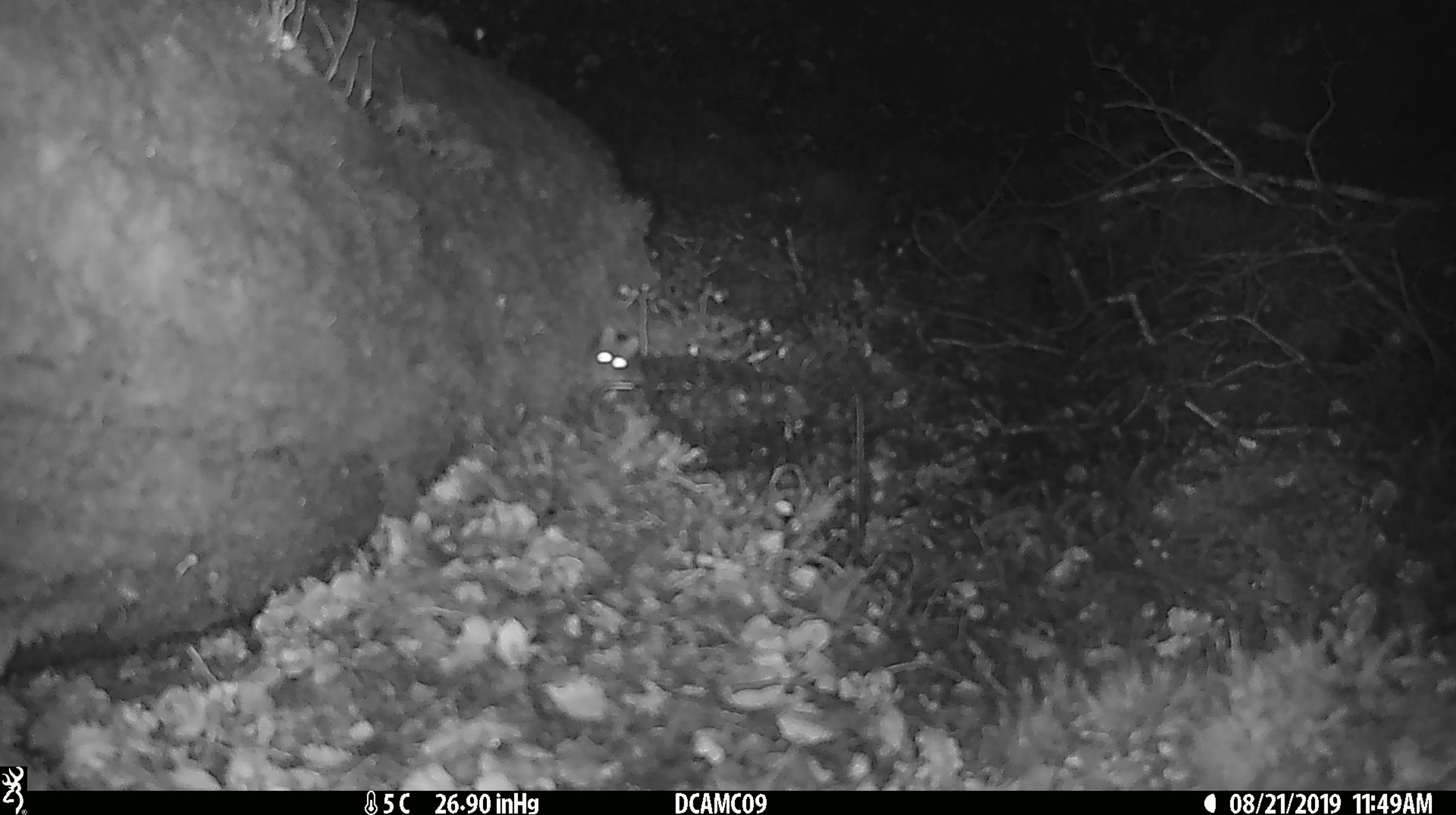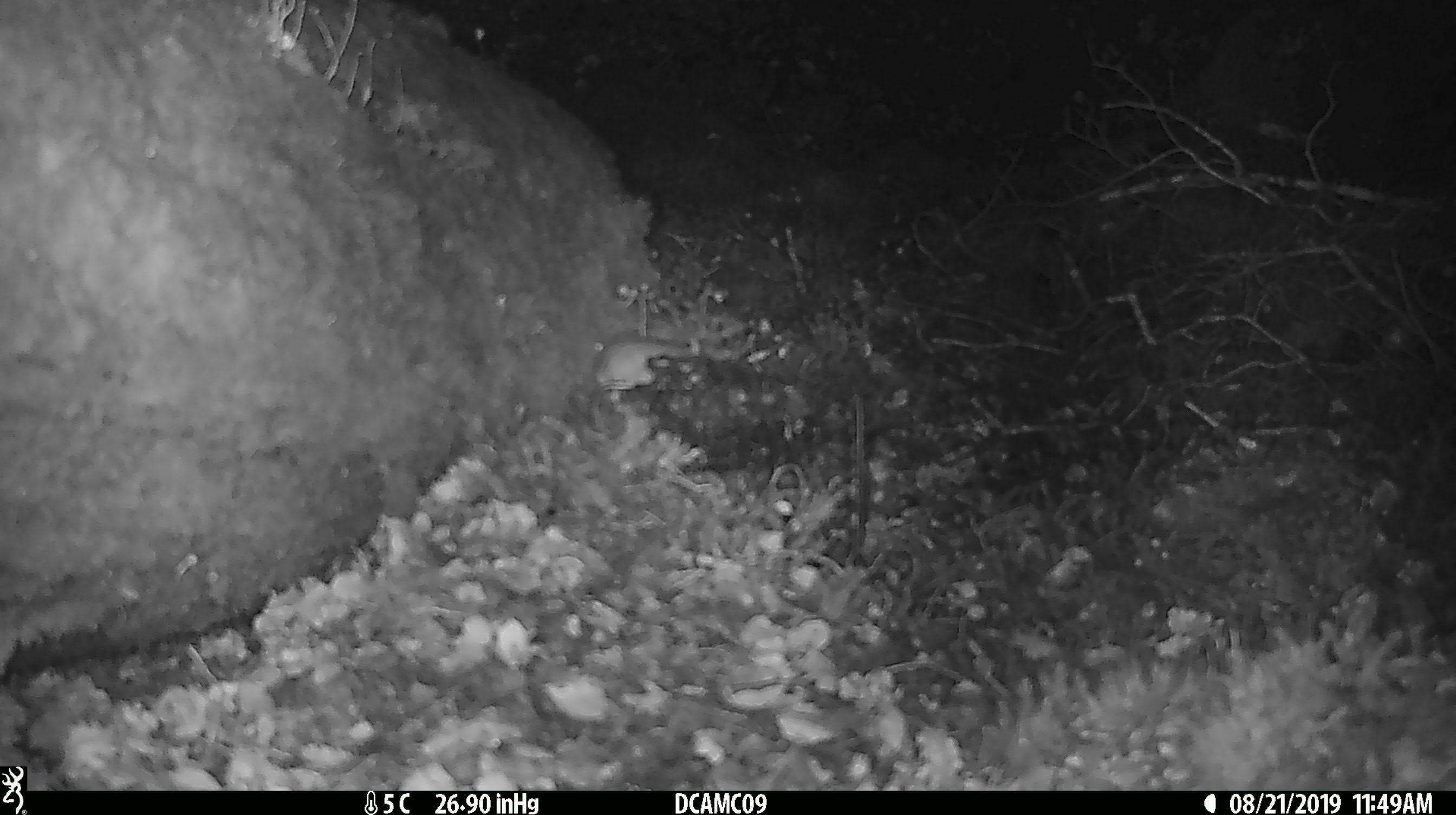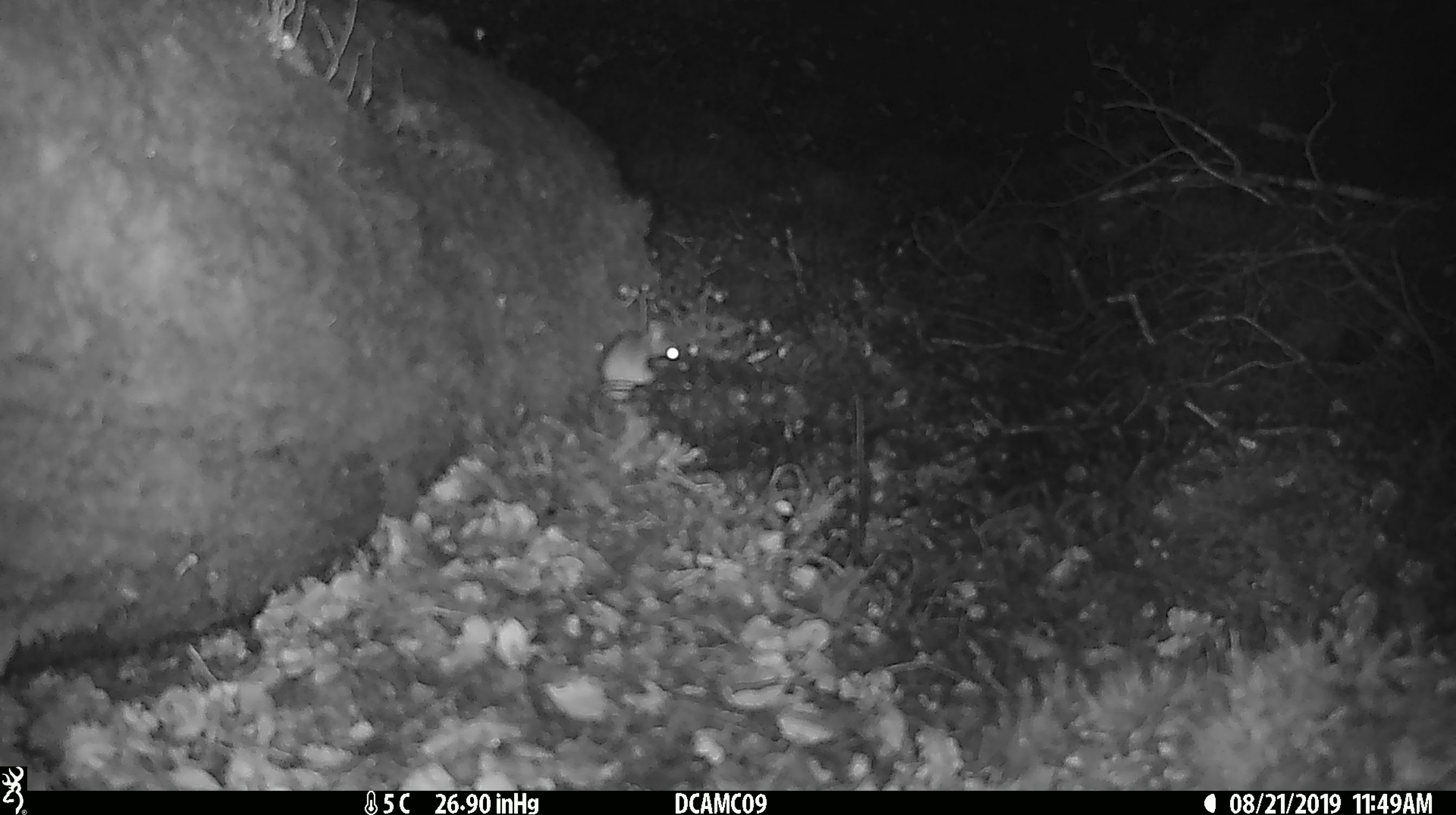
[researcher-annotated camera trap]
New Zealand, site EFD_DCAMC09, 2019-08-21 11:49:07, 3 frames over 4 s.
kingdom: Animalia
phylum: Chordata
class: Mammalia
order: Rodentia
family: Muridae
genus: Mus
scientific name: Mus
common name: mouse